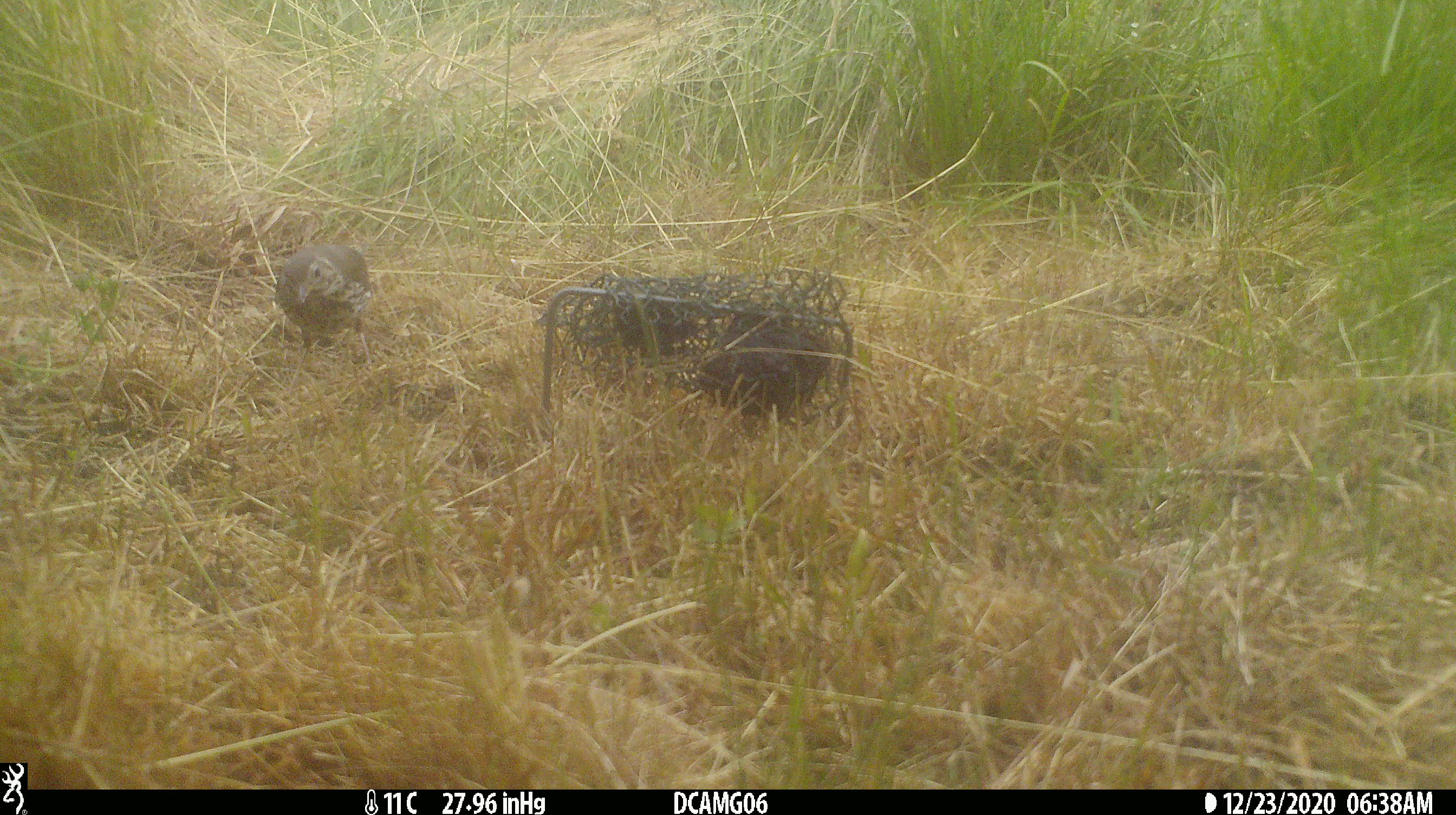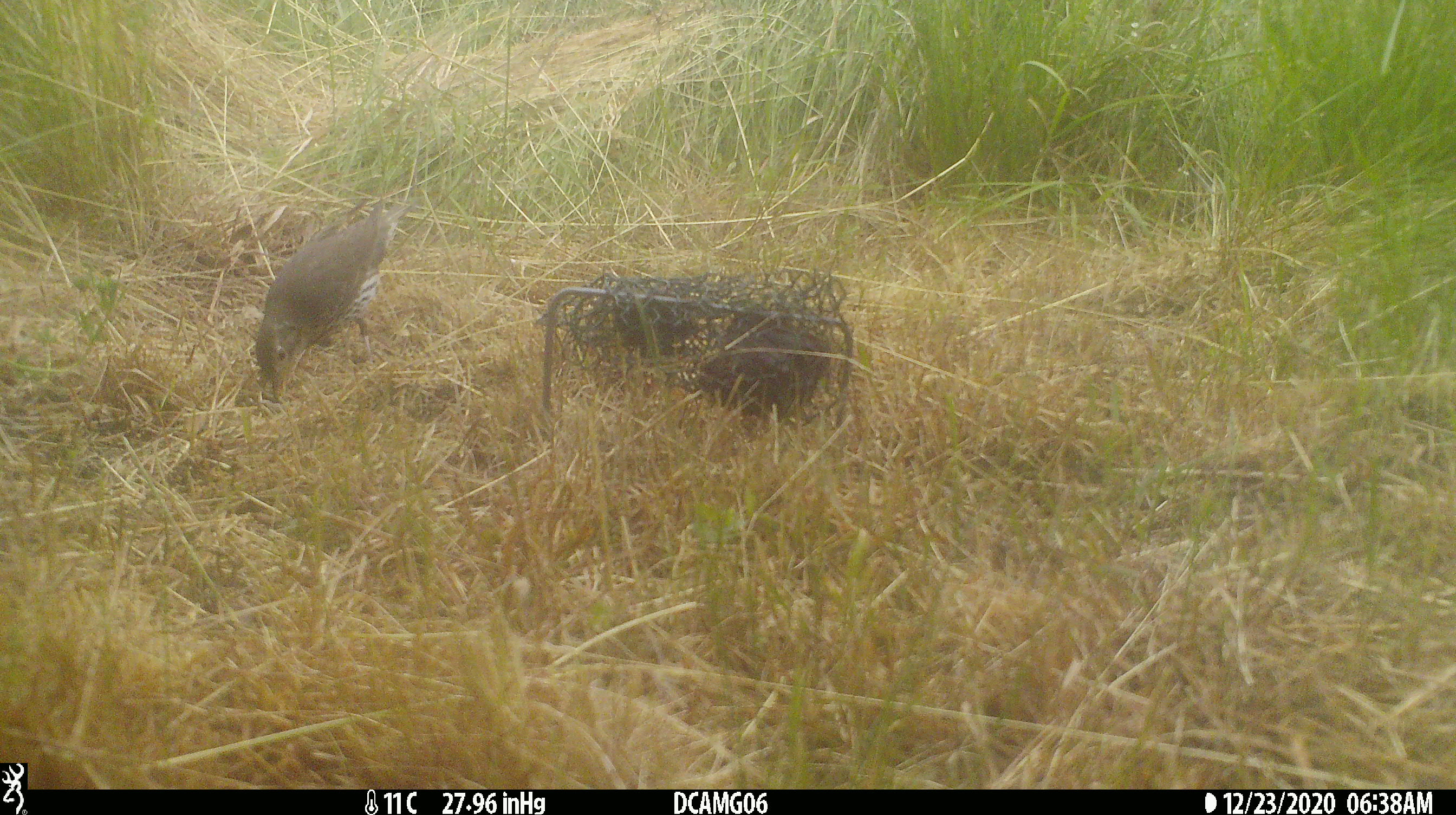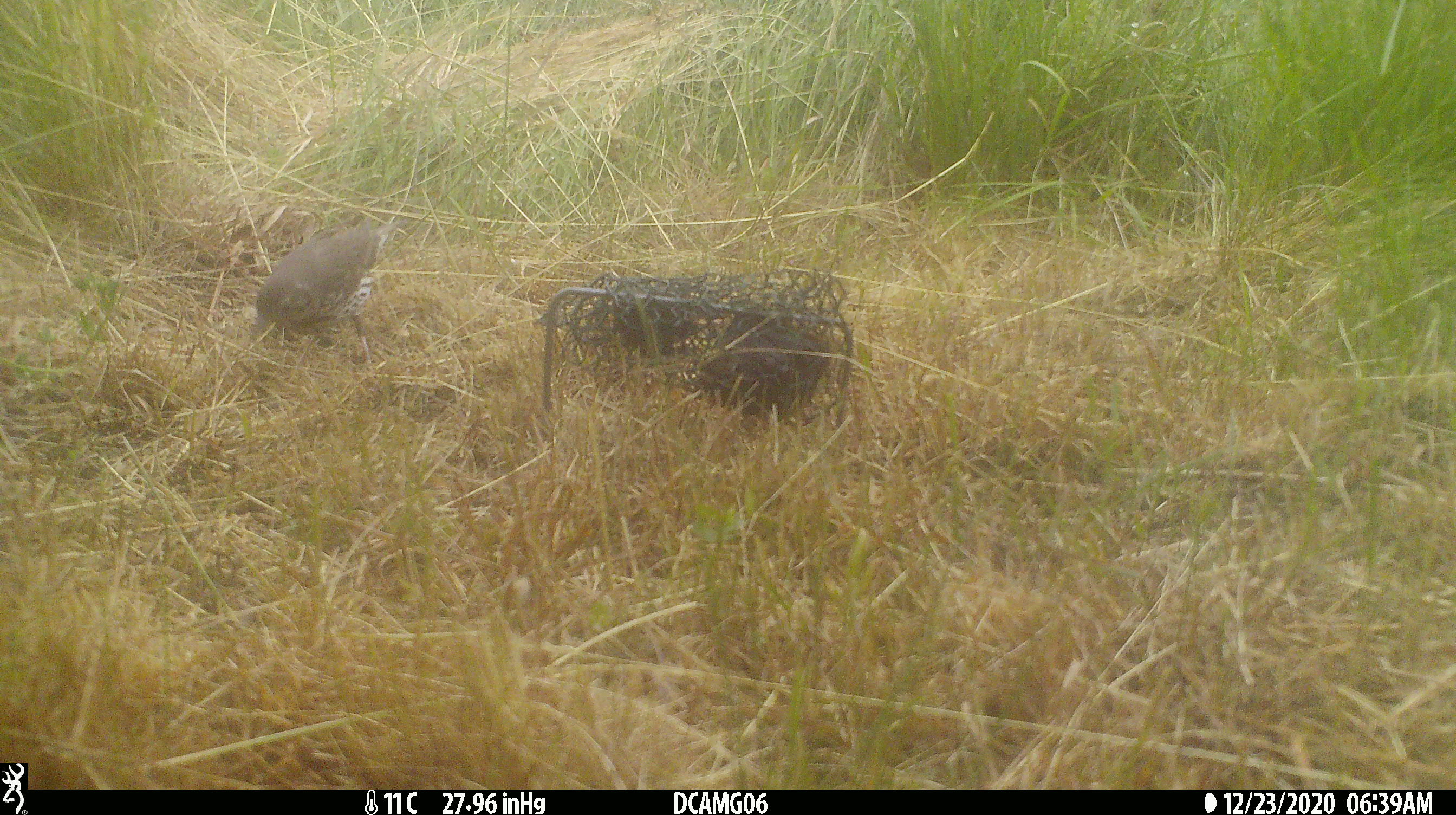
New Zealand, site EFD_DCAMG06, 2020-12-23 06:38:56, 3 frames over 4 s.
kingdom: Animalia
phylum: Chordata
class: Aves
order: Passeriformes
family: Turdidae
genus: Turdus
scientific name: Turdus philomelos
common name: song thrush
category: thrush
Thrush (song thrush) (Turdus philomelos).